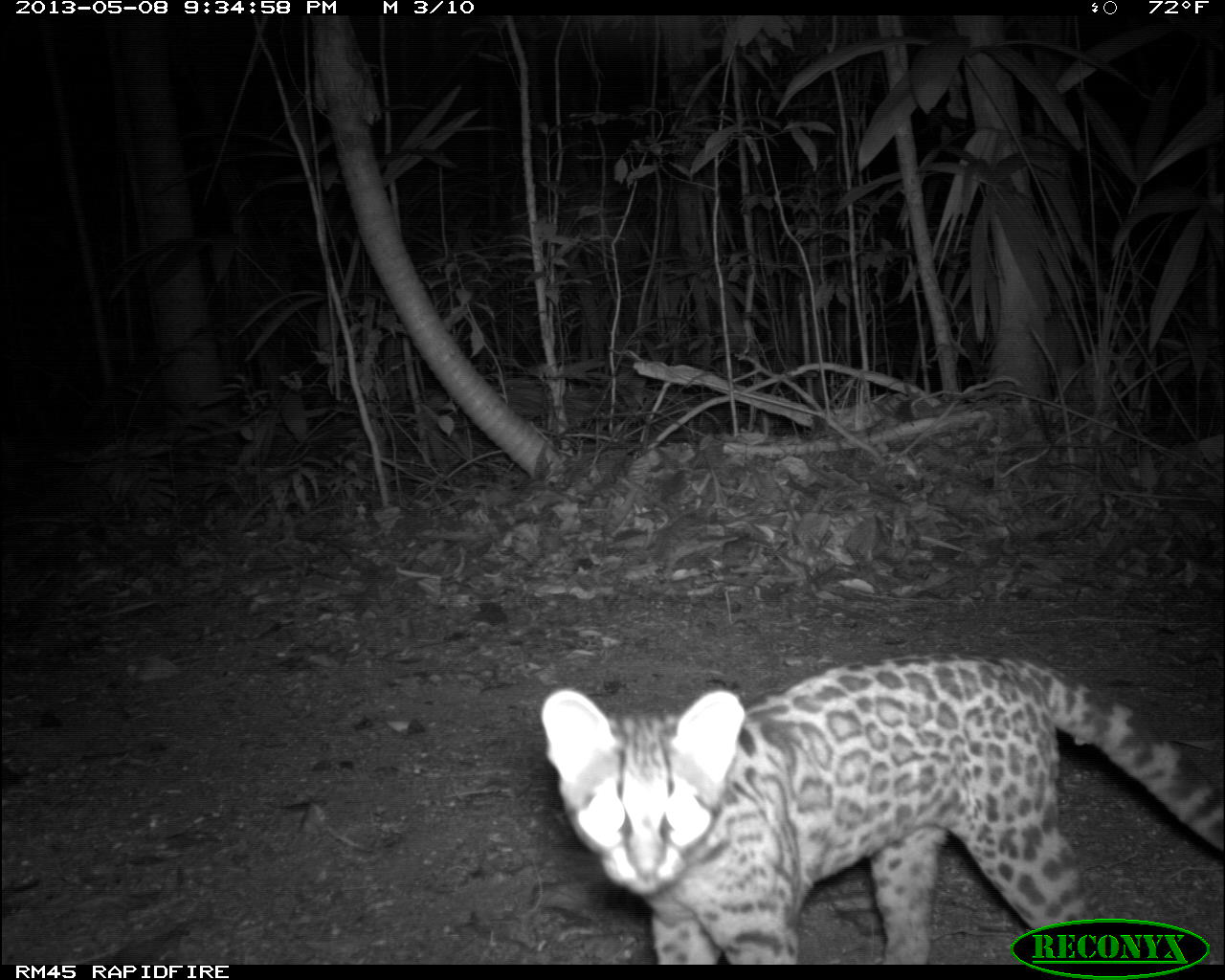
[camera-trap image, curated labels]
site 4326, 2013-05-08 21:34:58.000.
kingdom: Animalia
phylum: Chordata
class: Mammalia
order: Carnivora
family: Felidae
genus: Leopardus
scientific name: Leopardus wiedii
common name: margay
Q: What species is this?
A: Leopardus wiedii (margay).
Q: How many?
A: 1.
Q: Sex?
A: Male.